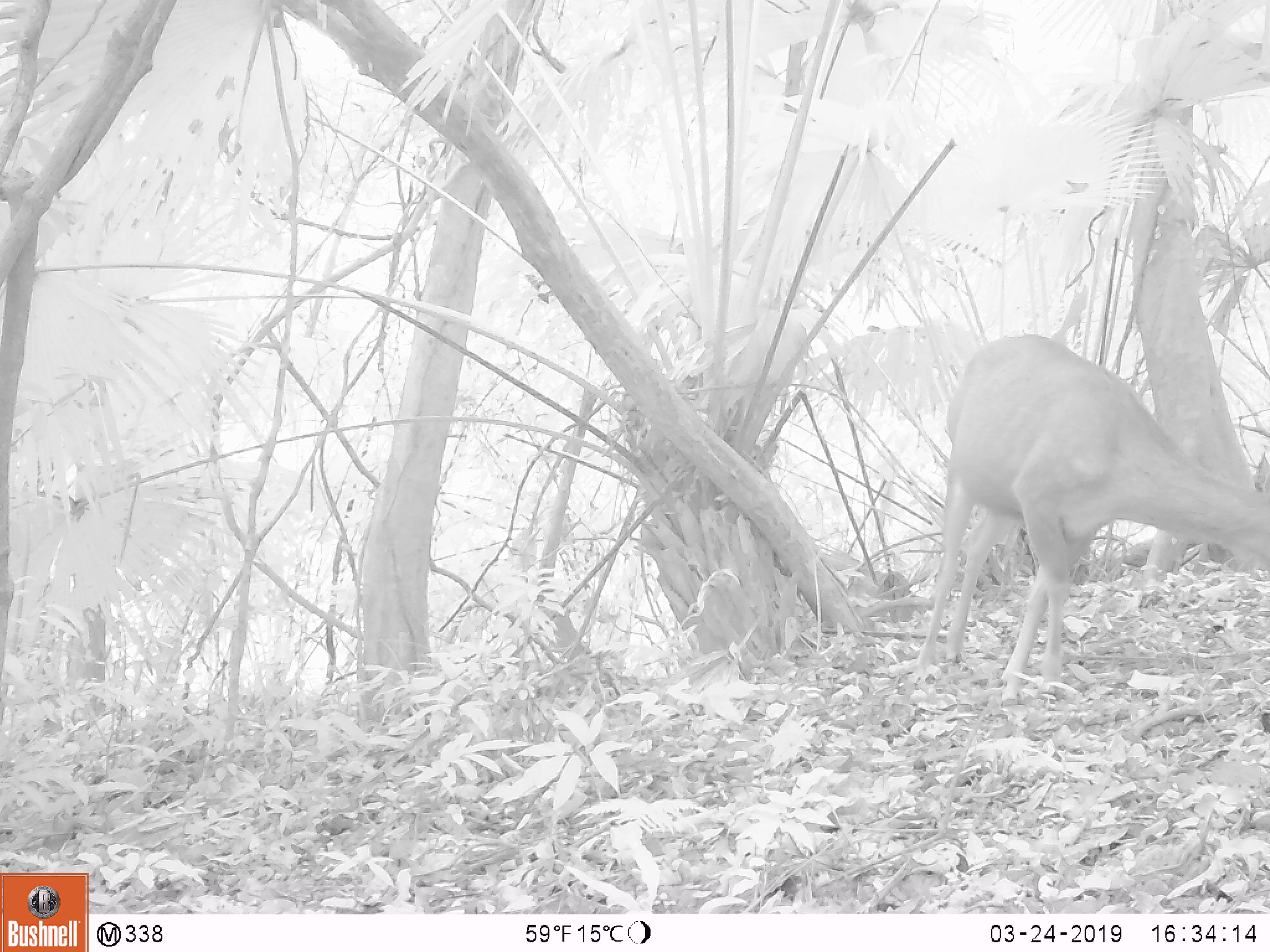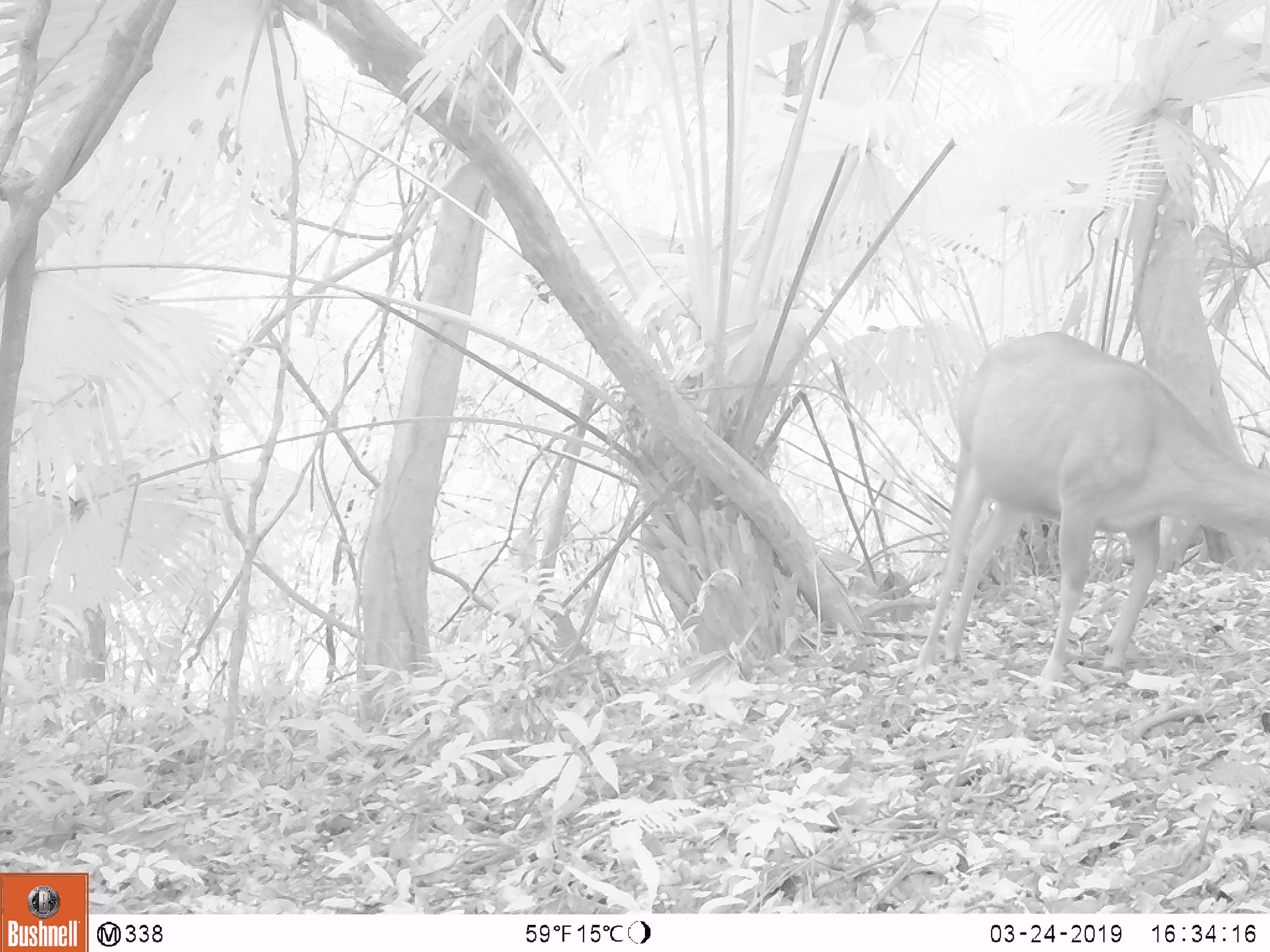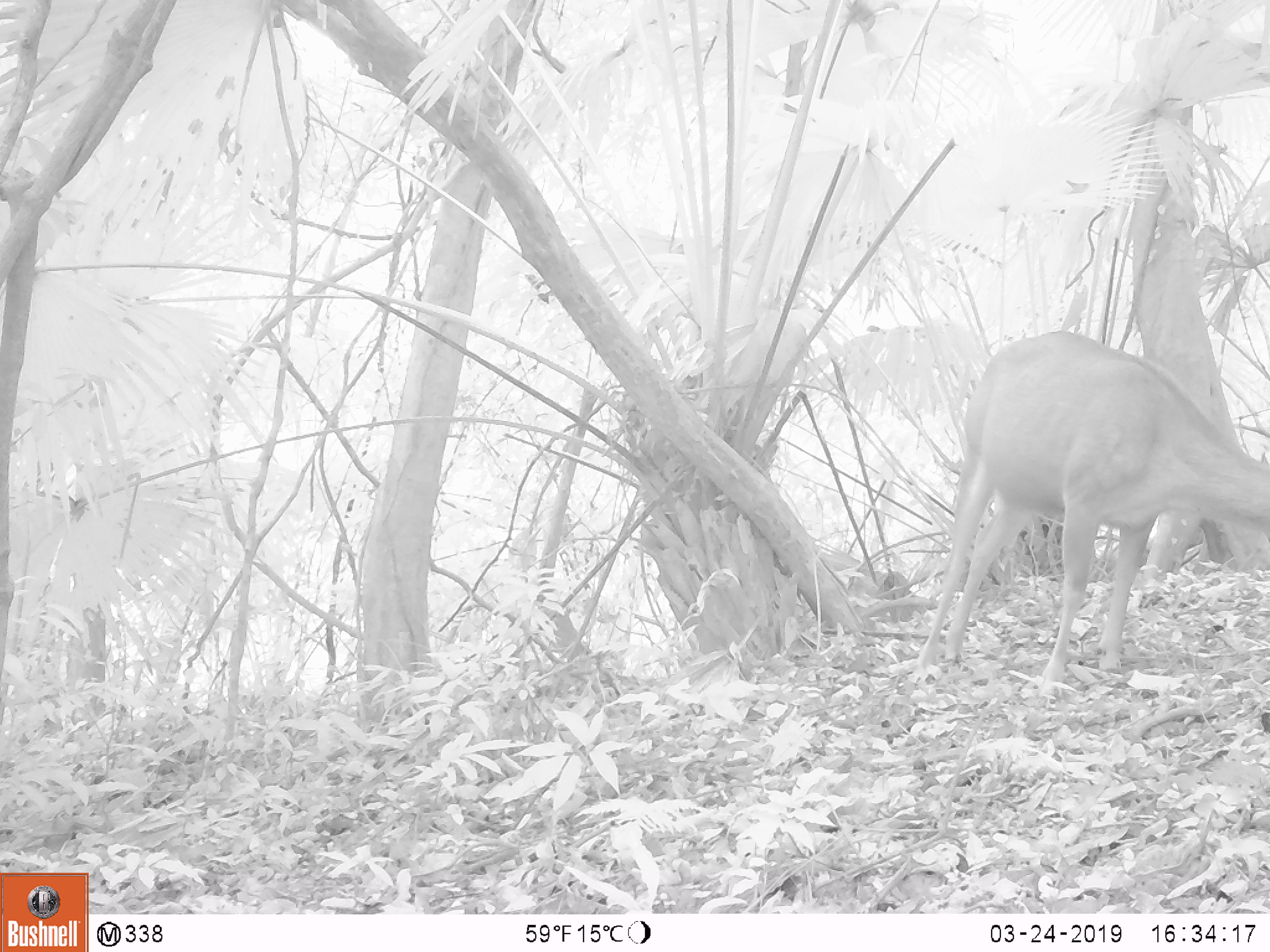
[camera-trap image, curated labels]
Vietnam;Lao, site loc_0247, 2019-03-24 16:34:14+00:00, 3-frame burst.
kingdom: Animalia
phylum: Chordata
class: Mammalia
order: Artiodactyla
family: Cervidae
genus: Rusa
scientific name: Rusa unicolor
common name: sambar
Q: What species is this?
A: Sambar (Rusa unicolor).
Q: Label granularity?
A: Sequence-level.